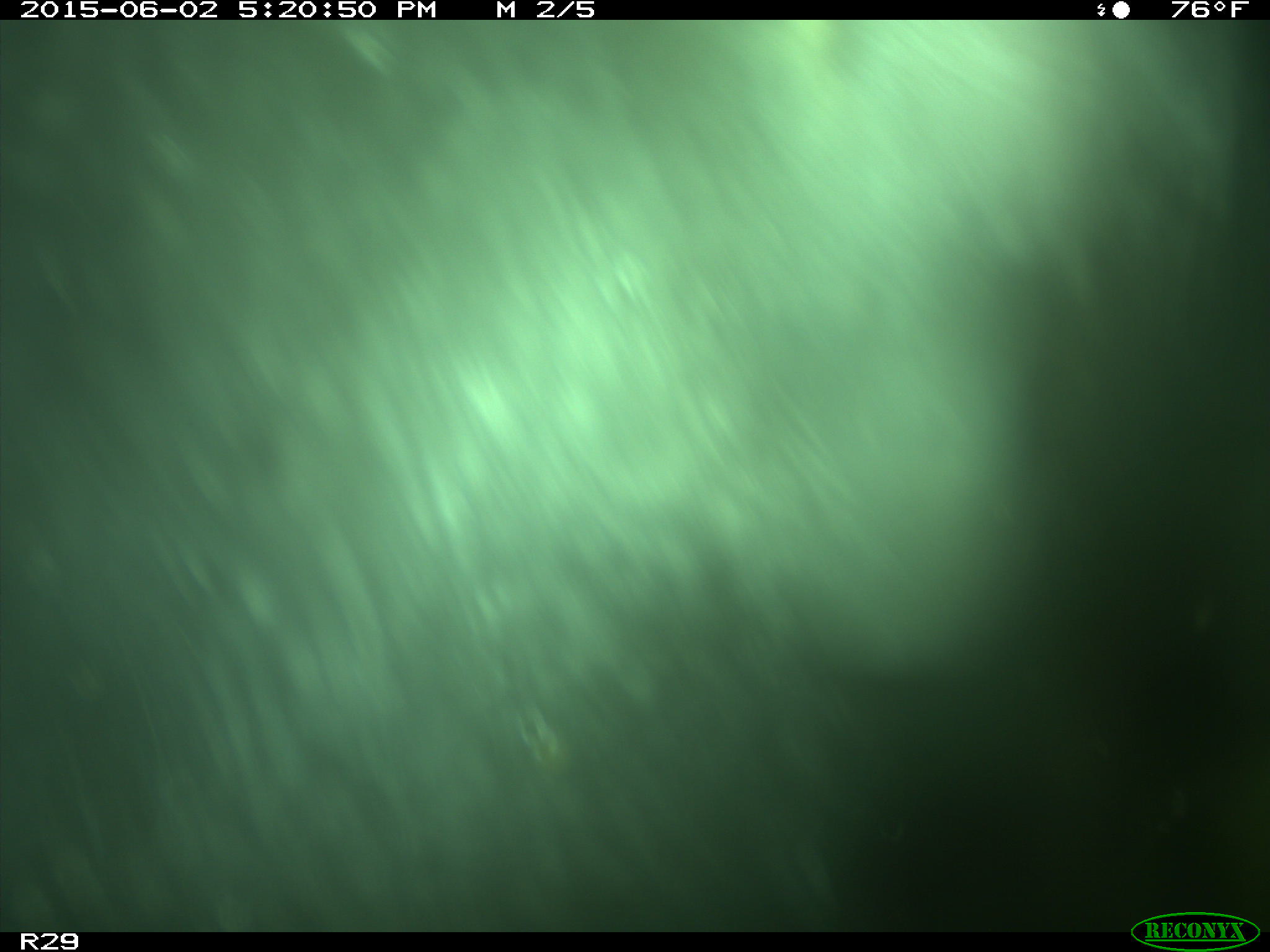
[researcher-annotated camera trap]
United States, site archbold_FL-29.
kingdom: Animalia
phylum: Chordata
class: Mammalia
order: Artiodactyla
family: Bovidae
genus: Bos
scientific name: Bos taurus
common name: domestic cow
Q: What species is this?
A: Bos taurus (domestic cow).